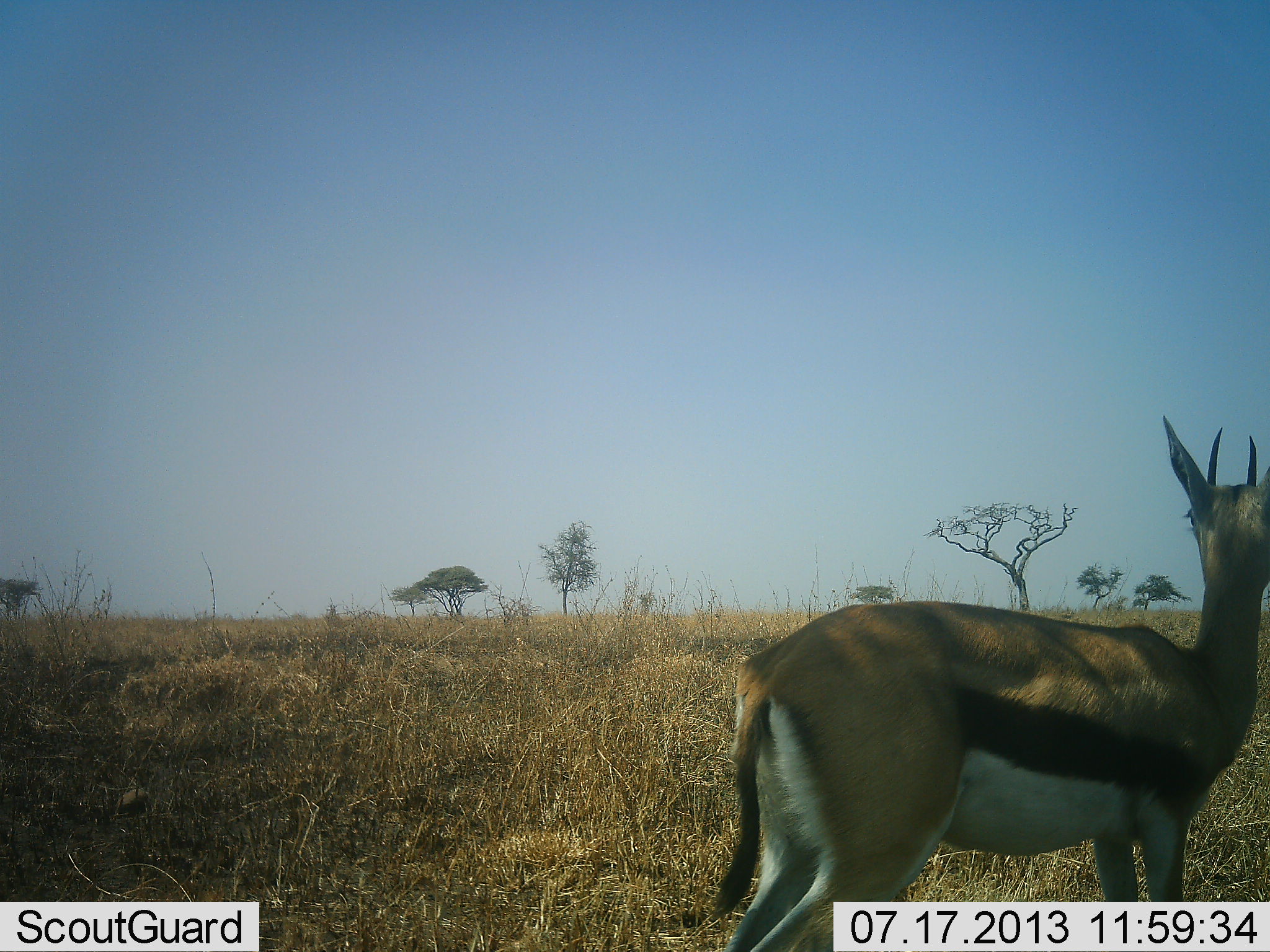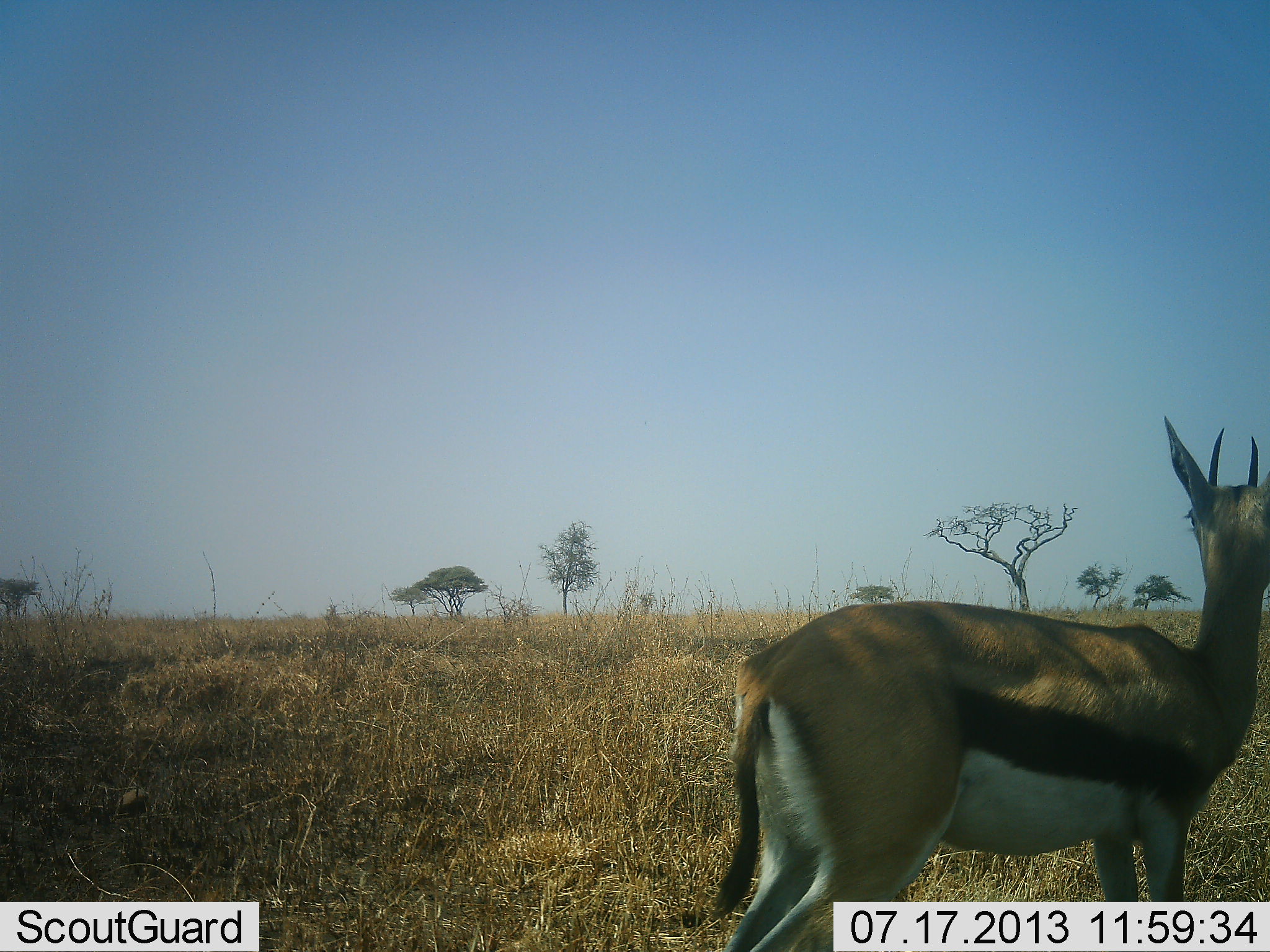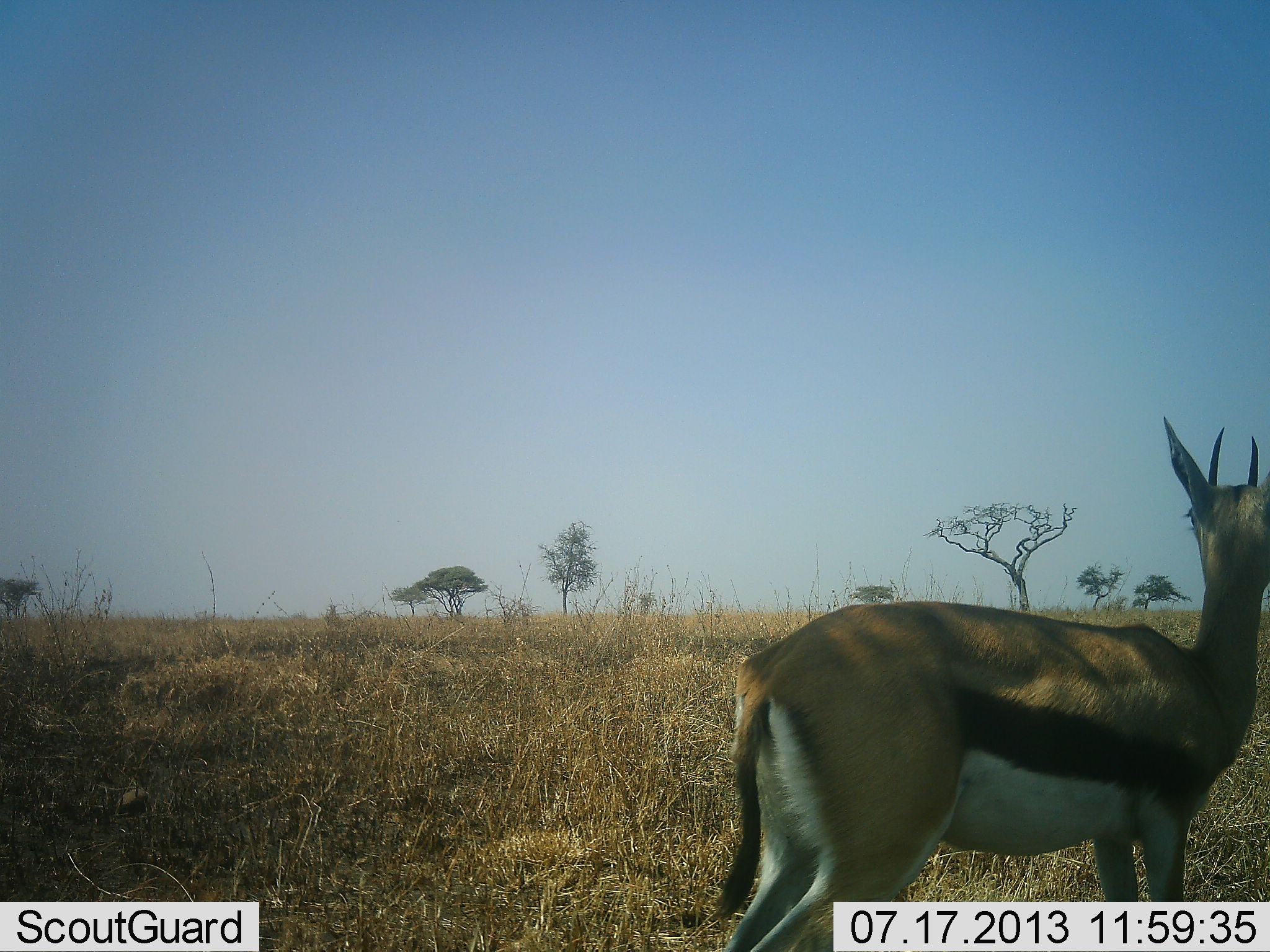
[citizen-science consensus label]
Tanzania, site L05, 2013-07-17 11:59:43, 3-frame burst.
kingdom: Animalia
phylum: Chordata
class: Mammalia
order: Artiodactyla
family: Bovidae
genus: Eudorcas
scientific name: Eudorcas thomsonii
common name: thomson's gazelle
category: gazellethomsons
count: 1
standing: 100%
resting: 0%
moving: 0%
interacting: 0%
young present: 0%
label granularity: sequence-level